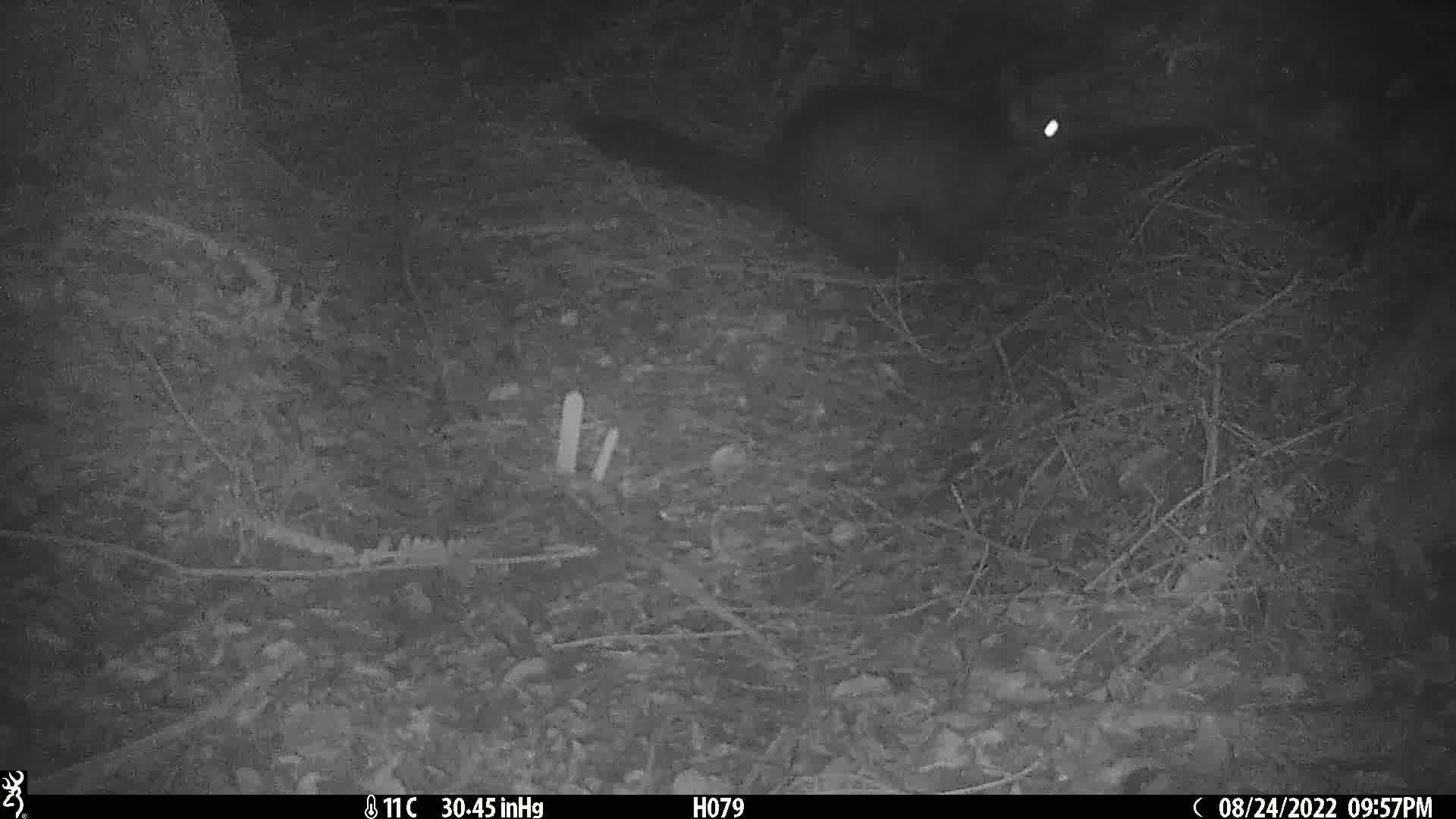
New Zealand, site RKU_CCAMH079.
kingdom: Animalia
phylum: Chordata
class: Mammalia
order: Diprotodontia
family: Phalangeridae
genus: Trichosurus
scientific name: Trichosurus vulpecula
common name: common brushtail possum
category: possum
Possum (common brushtail possum) (Trichosurus vulpecula).